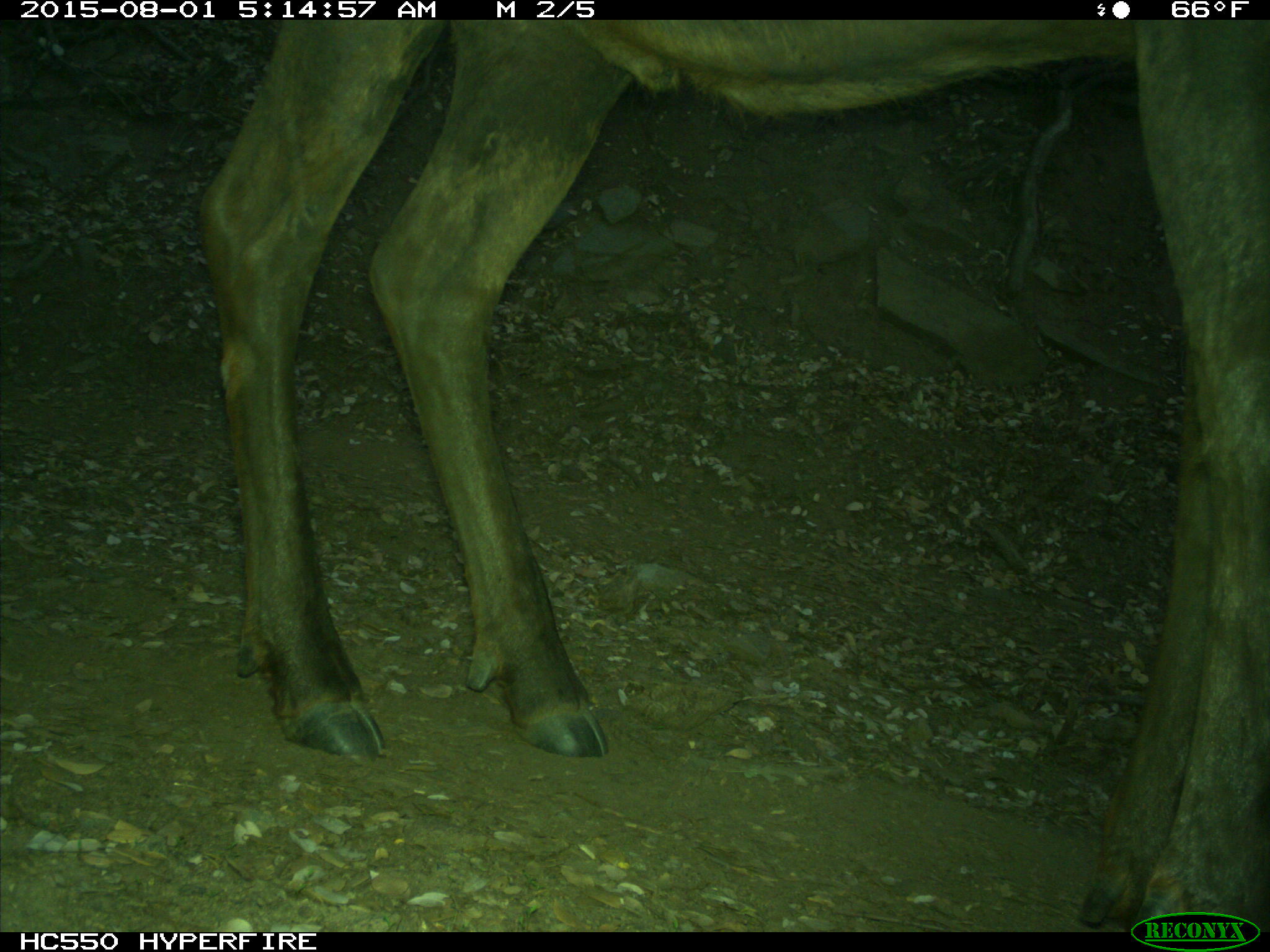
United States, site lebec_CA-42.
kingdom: Animalia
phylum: Chordata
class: Mammalia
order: Artiodactyla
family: Cervidae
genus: Cervus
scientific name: Cervus canadensis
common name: elk